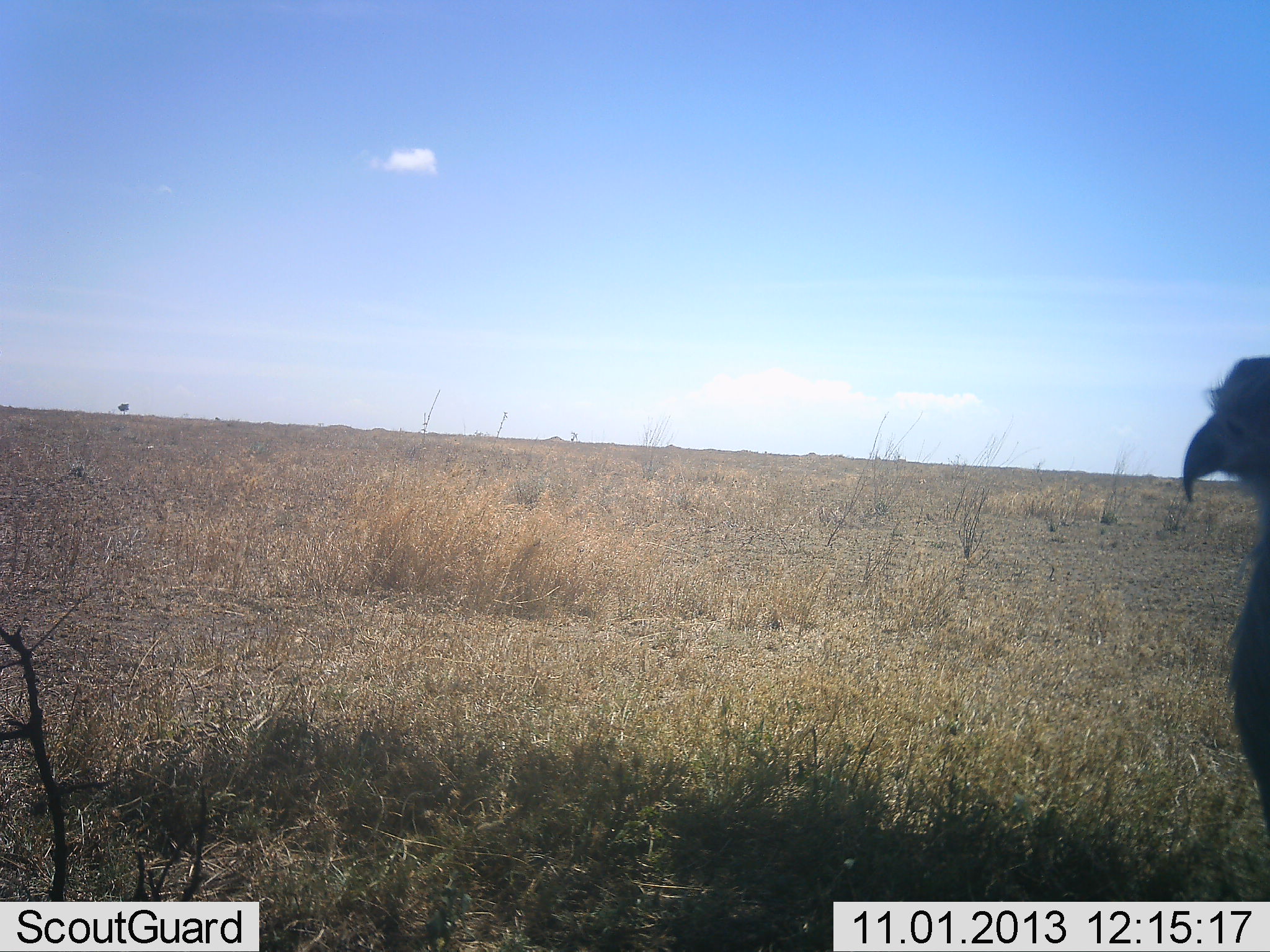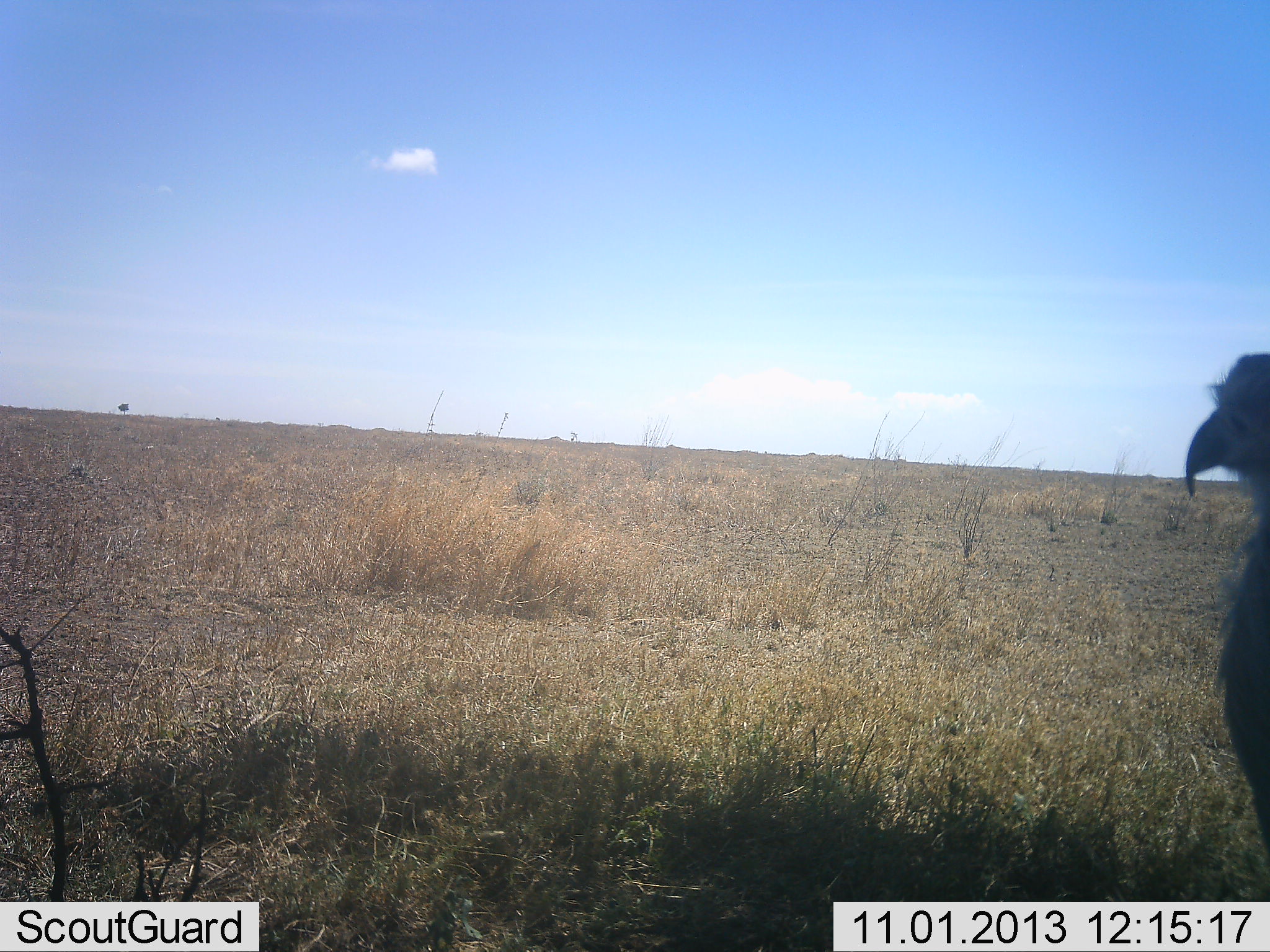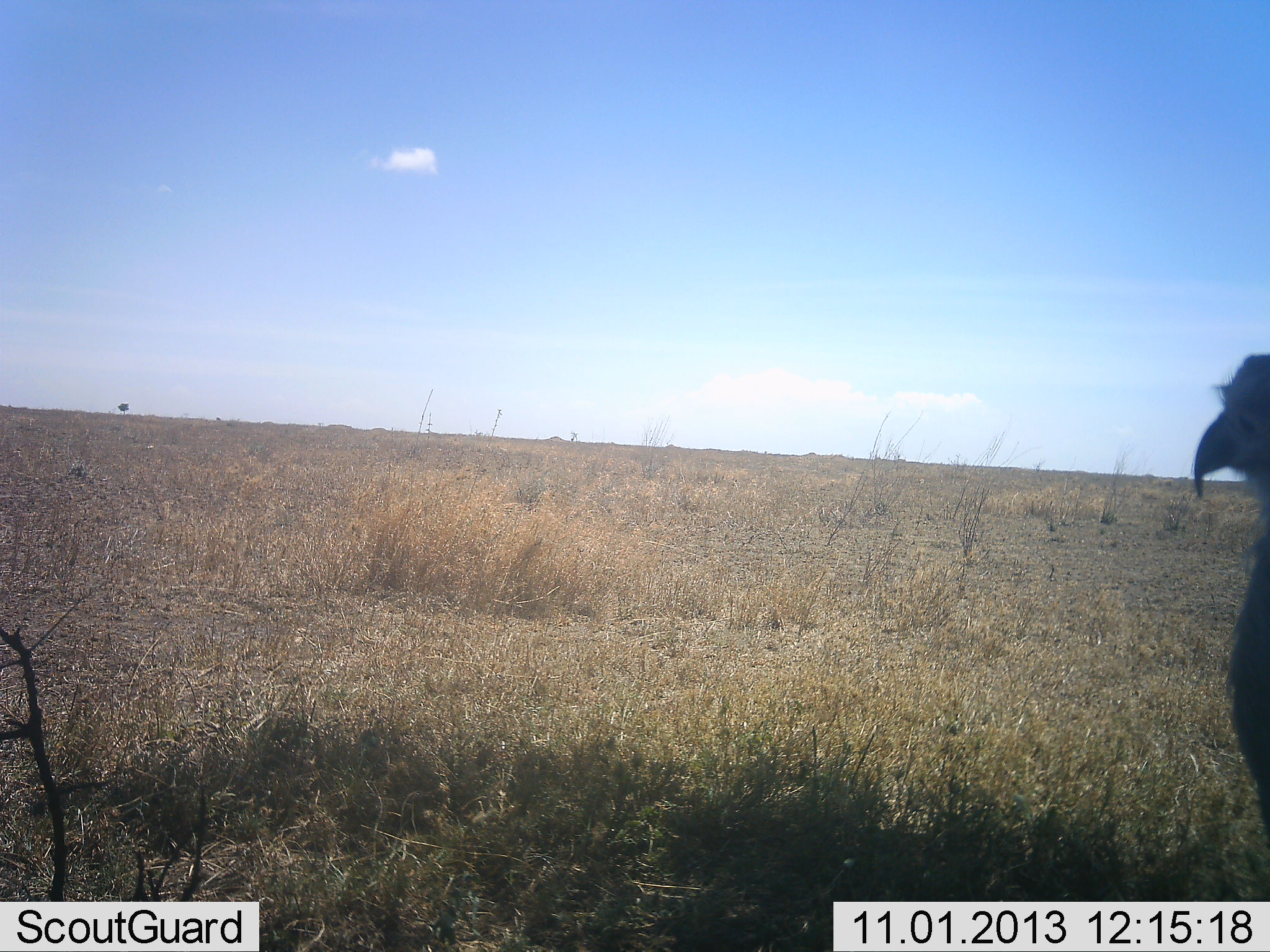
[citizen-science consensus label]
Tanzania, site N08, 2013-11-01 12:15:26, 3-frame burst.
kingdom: Animalia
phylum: Chordata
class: Aves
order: Accipitriformes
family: Sagittariidae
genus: Sagittarius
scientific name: Sagittarius serpentarius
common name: secretary bird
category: secretarybird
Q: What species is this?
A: Secretarybird (secretary bird) (Sagittarius serpentarius).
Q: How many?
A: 1.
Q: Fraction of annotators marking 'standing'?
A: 100%.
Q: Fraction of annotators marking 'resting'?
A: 0%.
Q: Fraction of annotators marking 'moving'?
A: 0%.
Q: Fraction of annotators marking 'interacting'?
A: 0%.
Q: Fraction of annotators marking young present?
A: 0%.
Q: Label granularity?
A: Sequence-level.